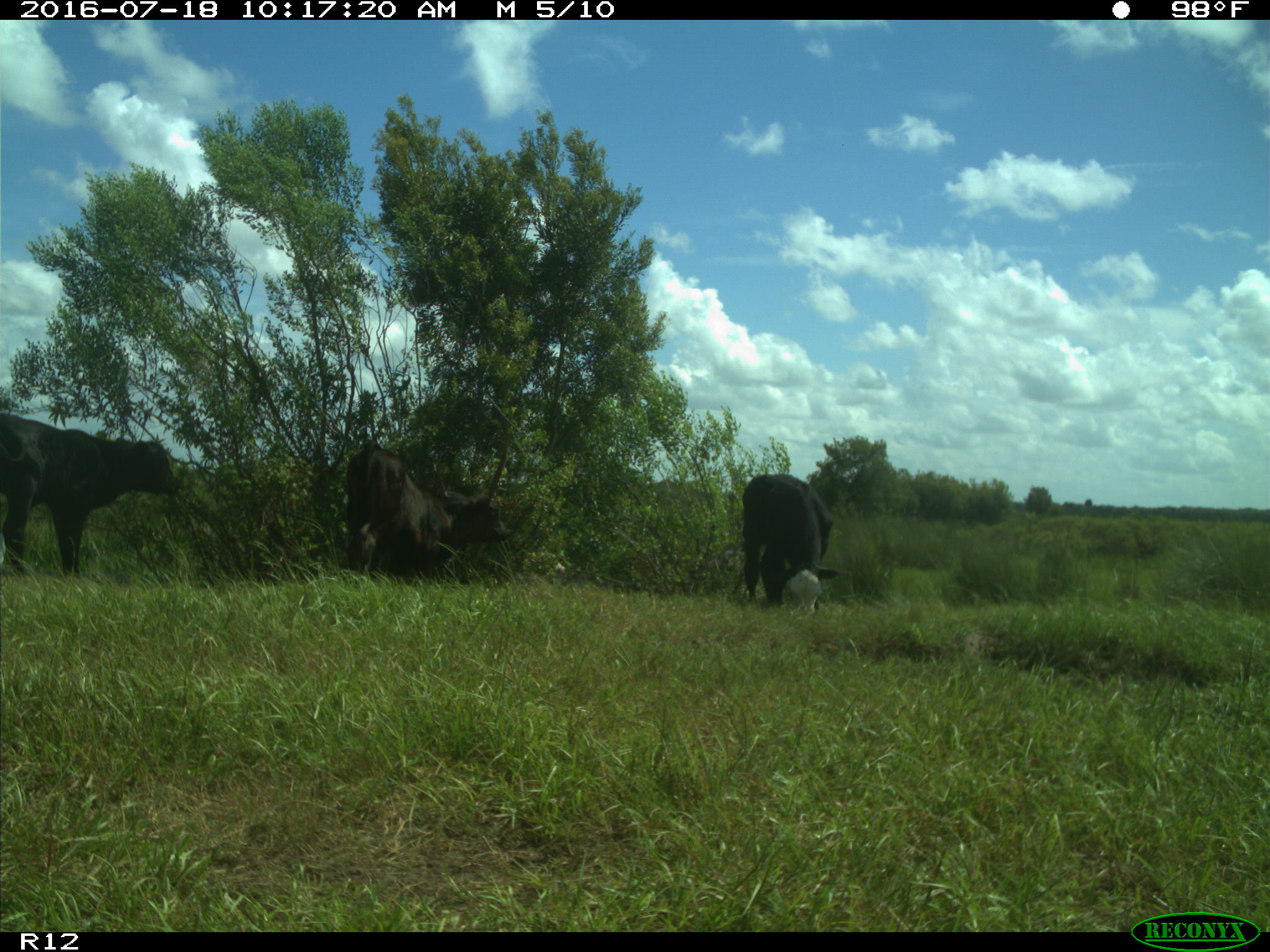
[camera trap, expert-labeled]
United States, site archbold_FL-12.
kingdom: Animalia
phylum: Chordata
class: Mammalia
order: Artiodactyla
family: Bovidae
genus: Bos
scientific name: Bos taurus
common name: domestic cow